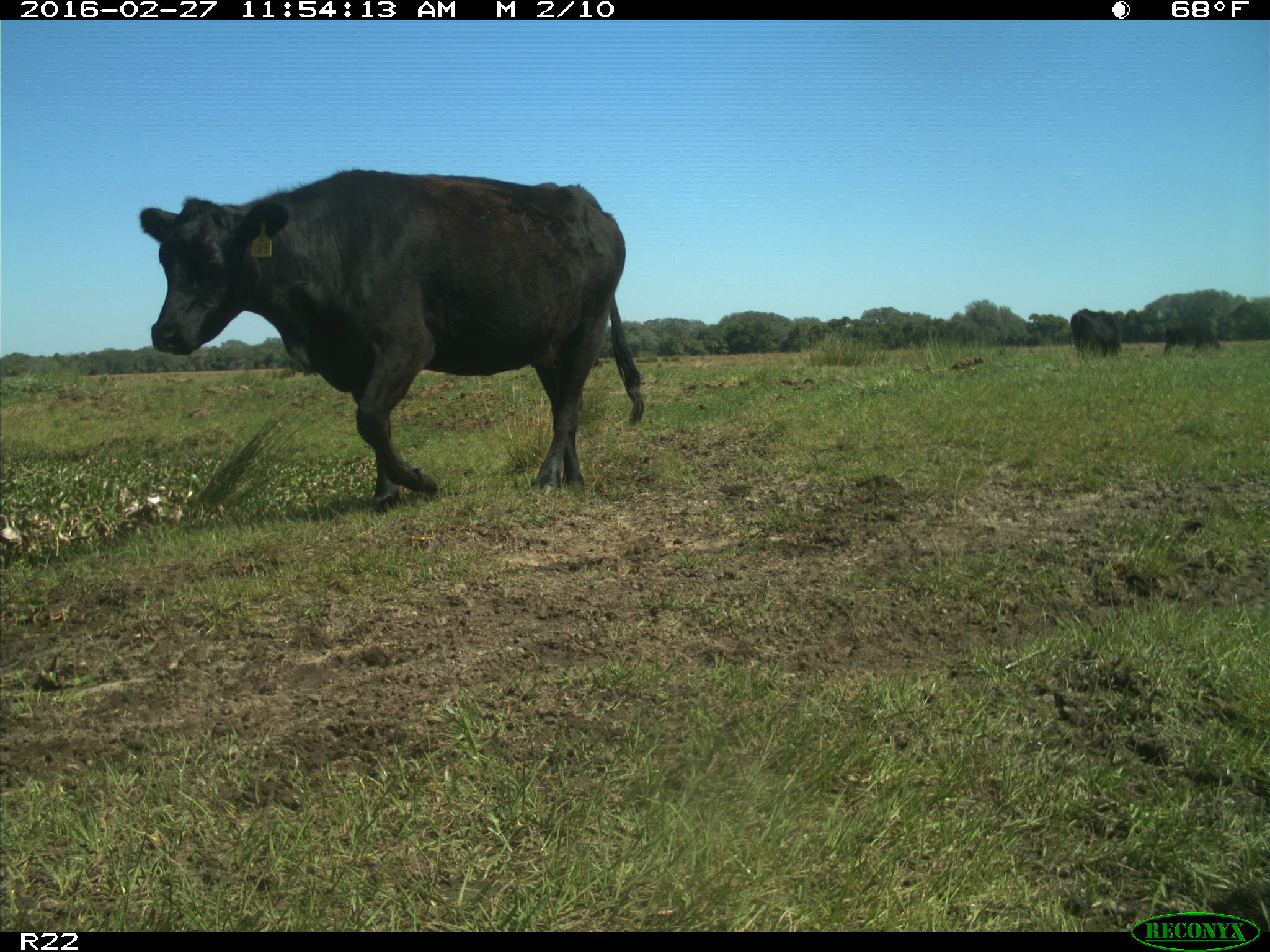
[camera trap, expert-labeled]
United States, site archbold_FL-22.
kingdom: Animalia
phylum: Chordata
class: Mammalia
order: Artiodactyla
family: Bovidae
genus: Bos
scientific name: Bos taurus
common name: domestic cow